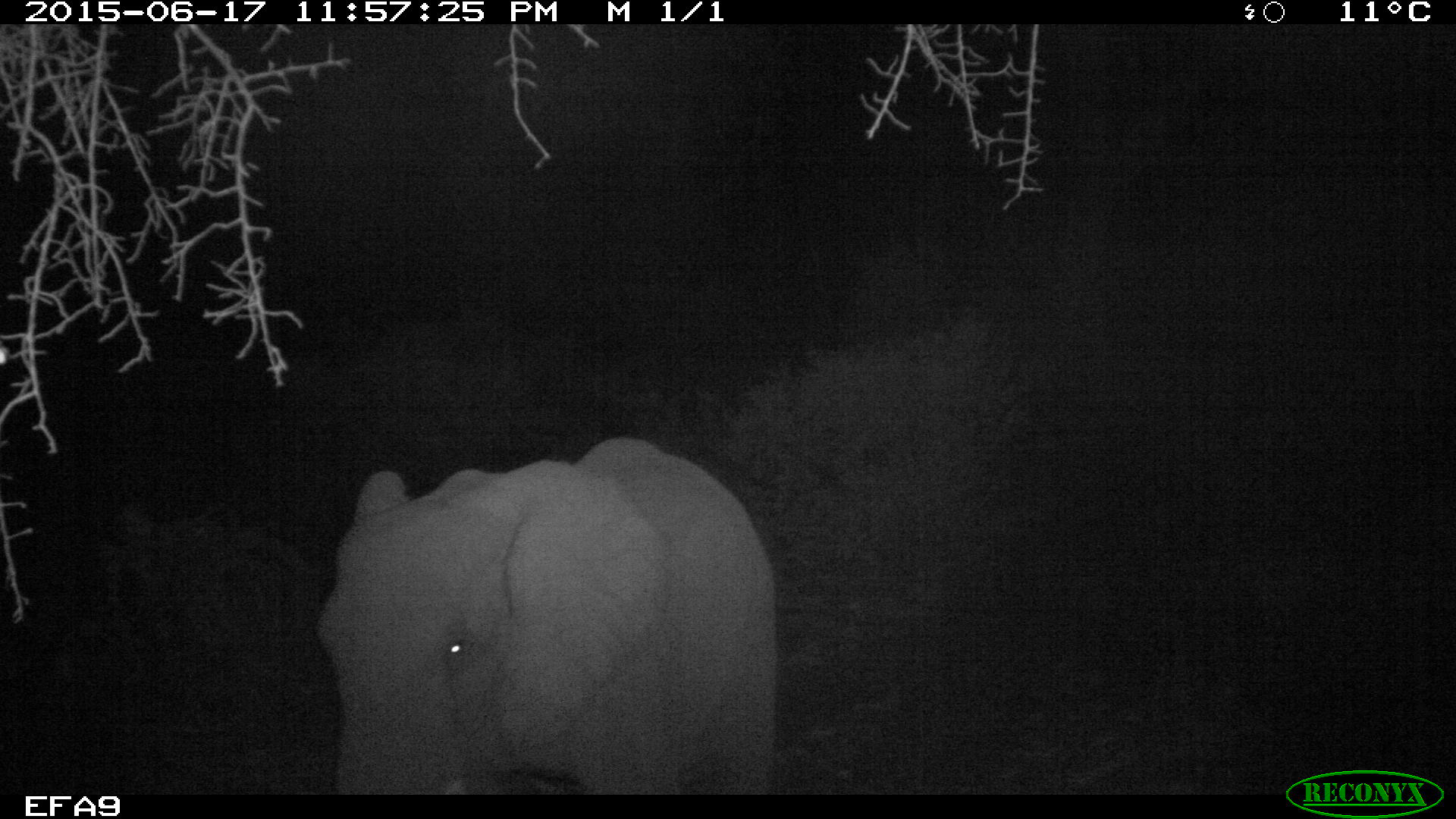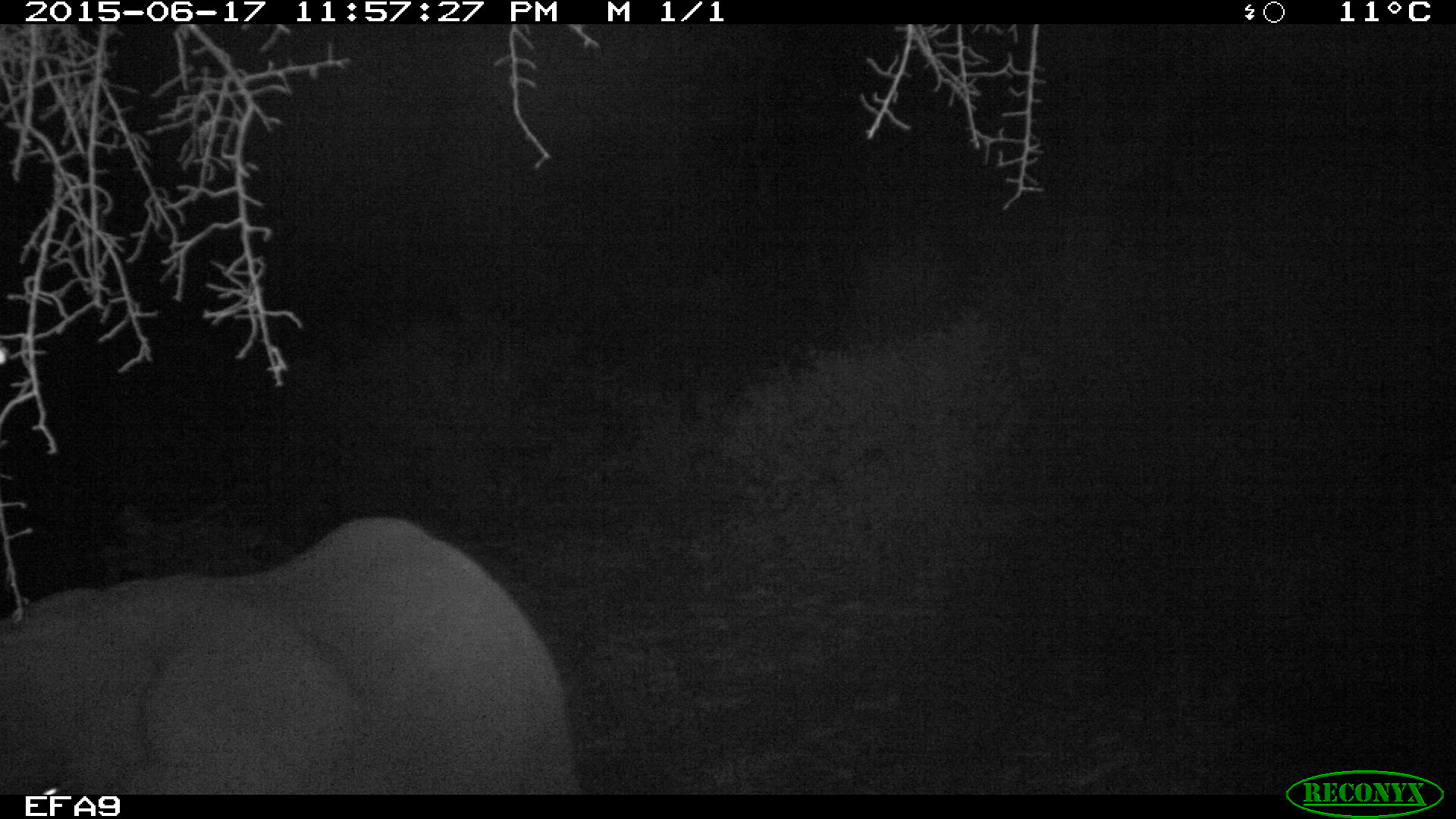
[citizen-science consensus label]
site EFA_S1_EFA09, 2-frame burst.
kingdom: Animalia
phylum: Chordata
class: Mammalia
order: Proboscidea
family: Elephantidae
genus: Loxodonta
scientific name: Loxodonta africana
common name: african bush elephant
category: elephant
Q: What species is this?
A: Elephant (african bush elephant) (Loxodonta africana).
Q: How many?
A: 1.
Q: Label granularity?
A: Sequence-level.